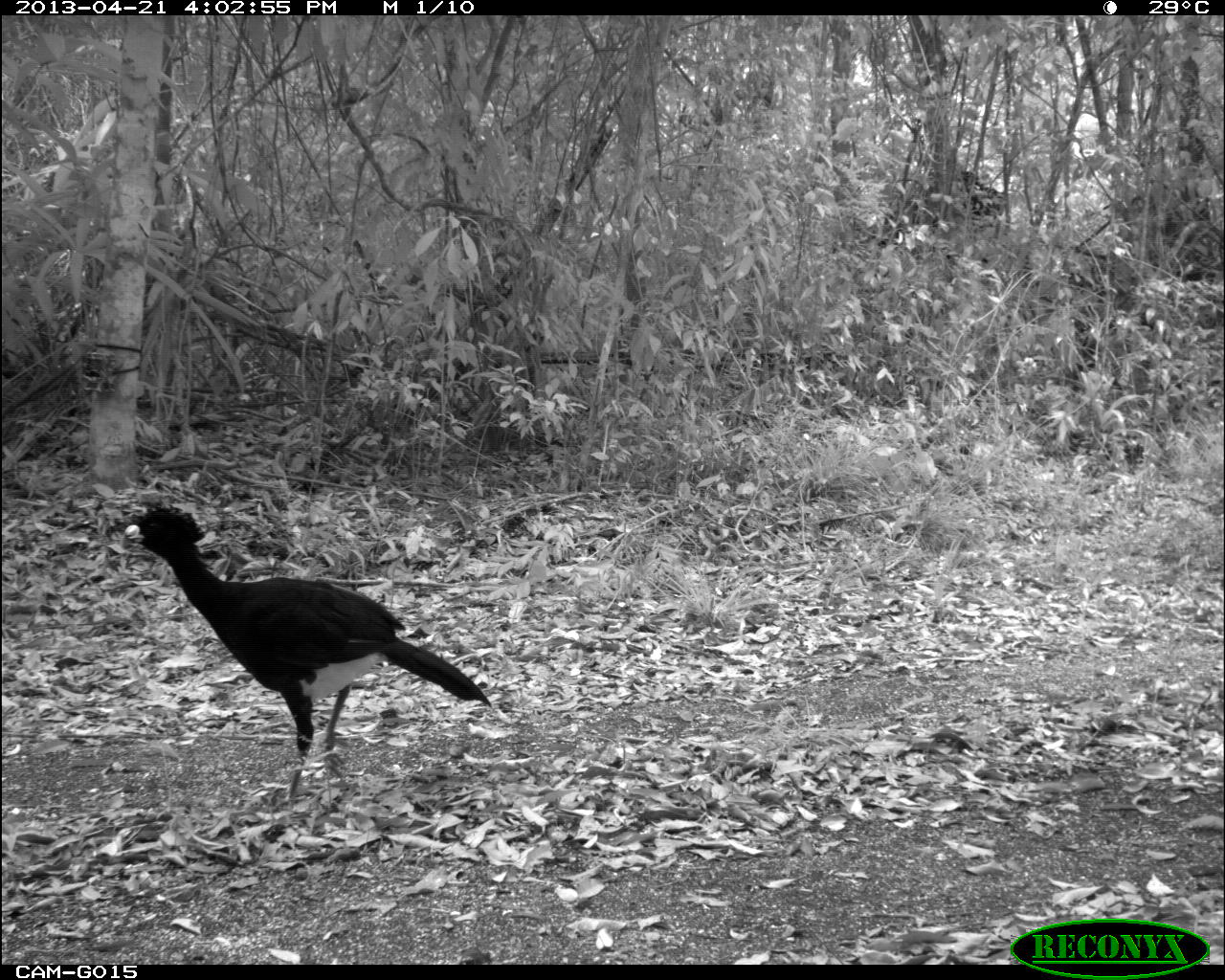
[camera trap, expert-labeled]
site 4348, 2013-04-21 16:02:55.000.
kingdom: Animalia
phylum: Chordata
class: Aves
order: Galliformes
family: Cracidae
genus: Crax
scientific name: Crax rubra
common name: great curassow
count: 1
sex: male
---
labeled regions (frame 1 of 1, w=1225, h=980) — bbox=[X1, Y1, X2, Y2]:
crax rubra: bbox=[116, 502, 492, 812]